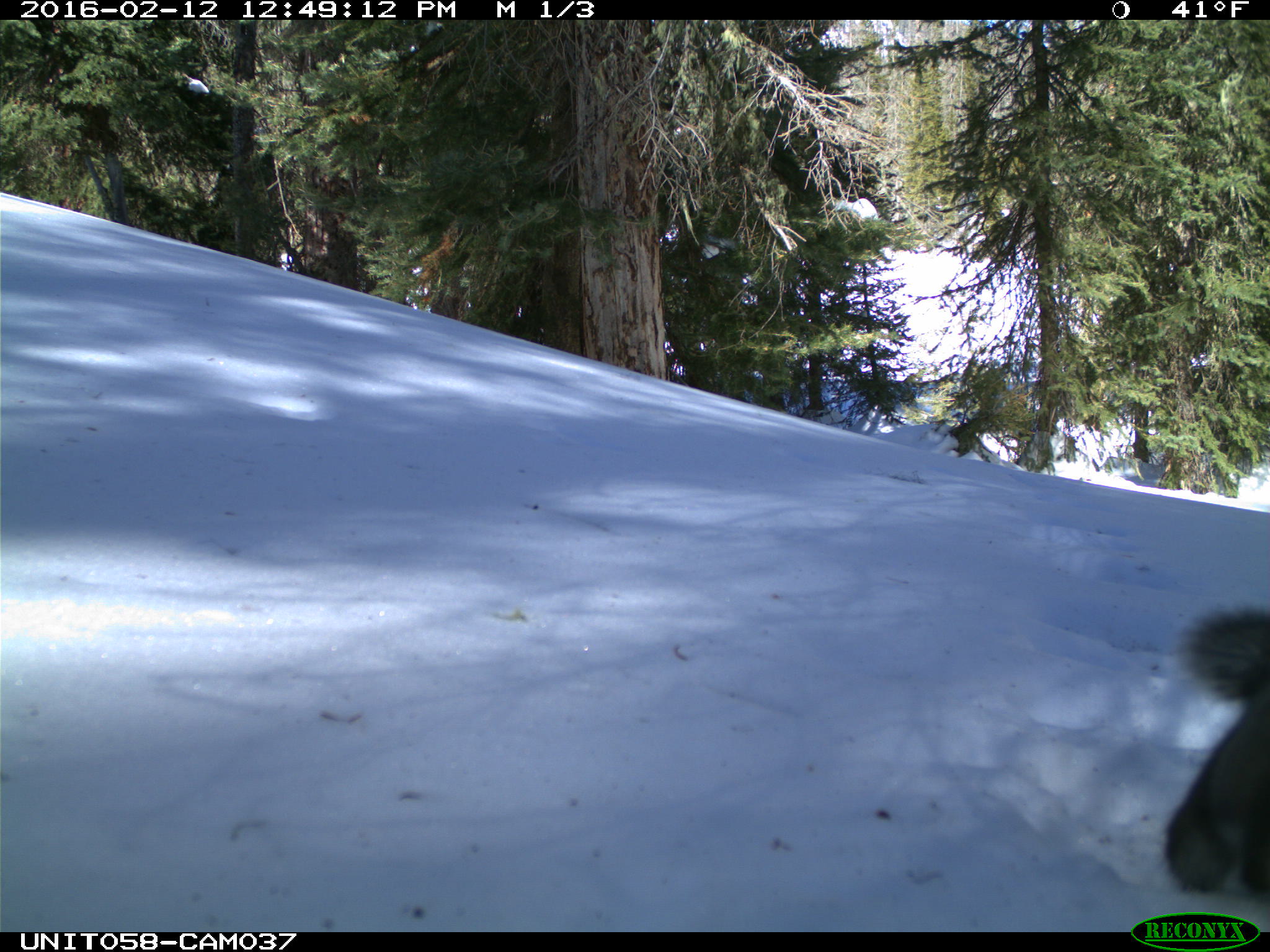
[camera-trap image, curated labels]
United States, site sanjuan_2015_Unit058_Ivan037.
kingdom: Animalia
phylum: Chordata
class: Mammalia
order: Rodentia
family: Sciuridae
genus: Tamiasciurus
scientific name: Tamiasciurus hudsonicus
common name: american red squirrel